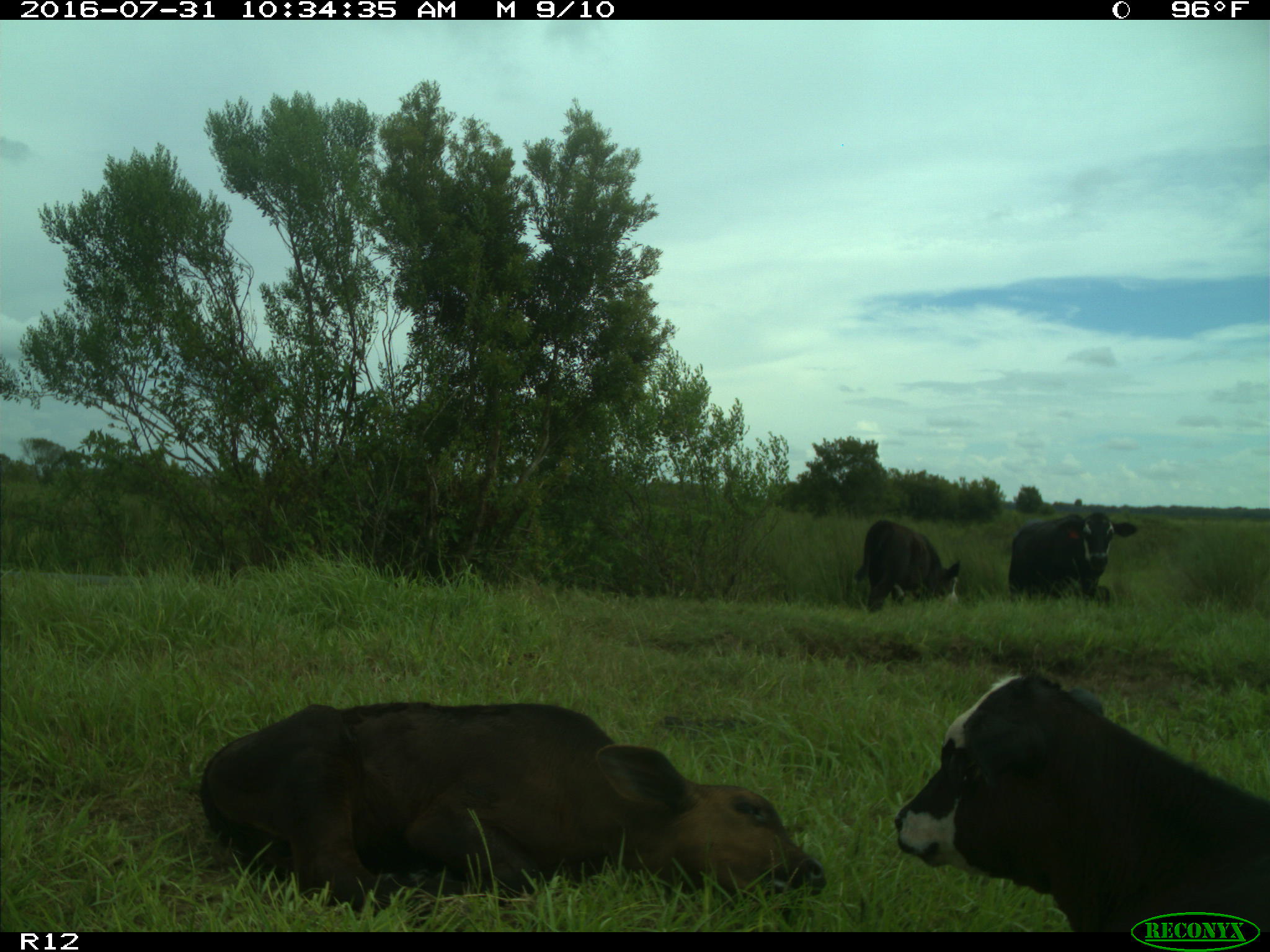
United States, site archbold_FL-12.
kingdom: Animalia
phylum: Chordata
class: Mammalia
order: Artiodactyla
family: Bovidae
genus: Bos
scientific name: Bos taurus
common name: domestic cow